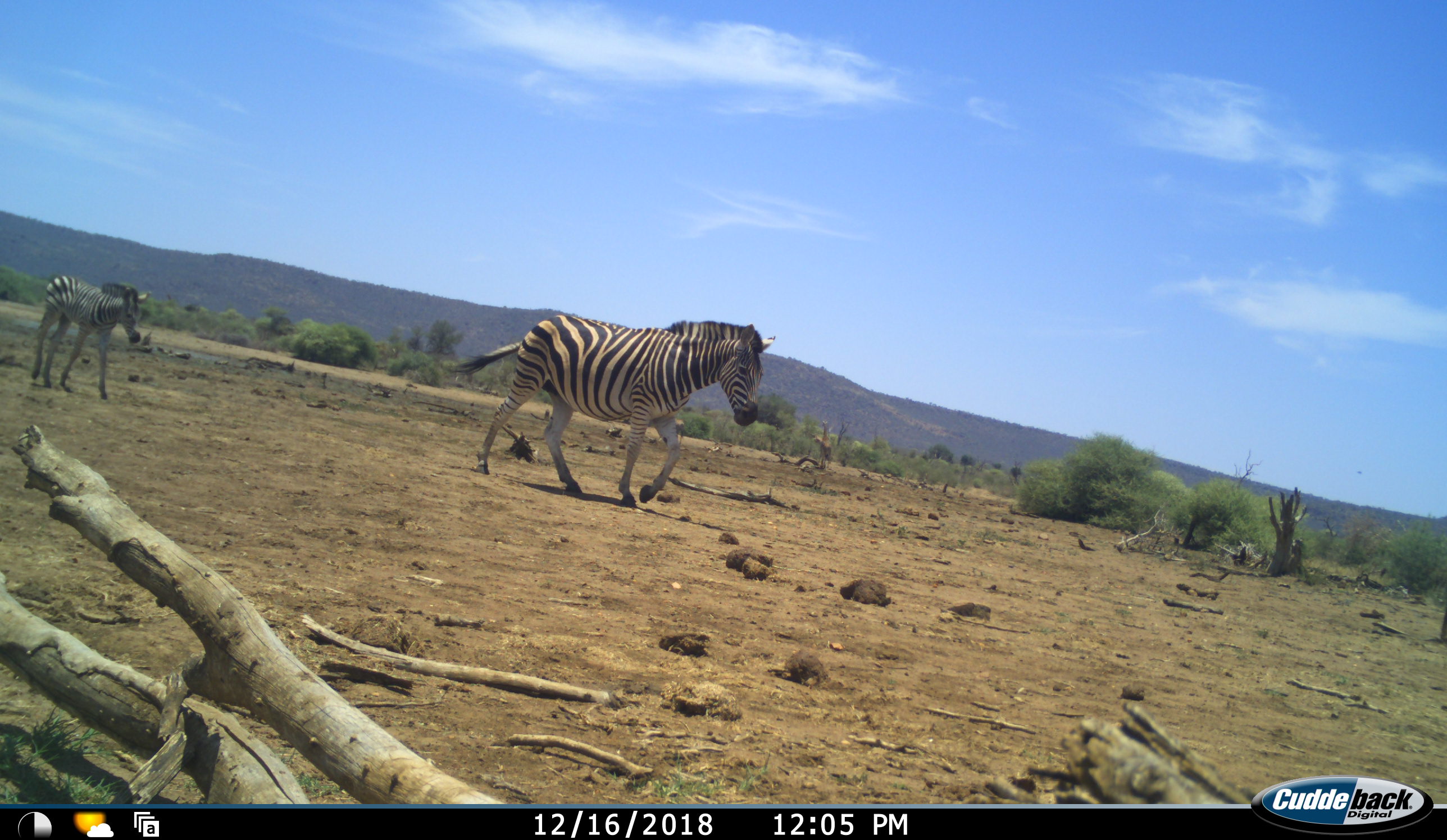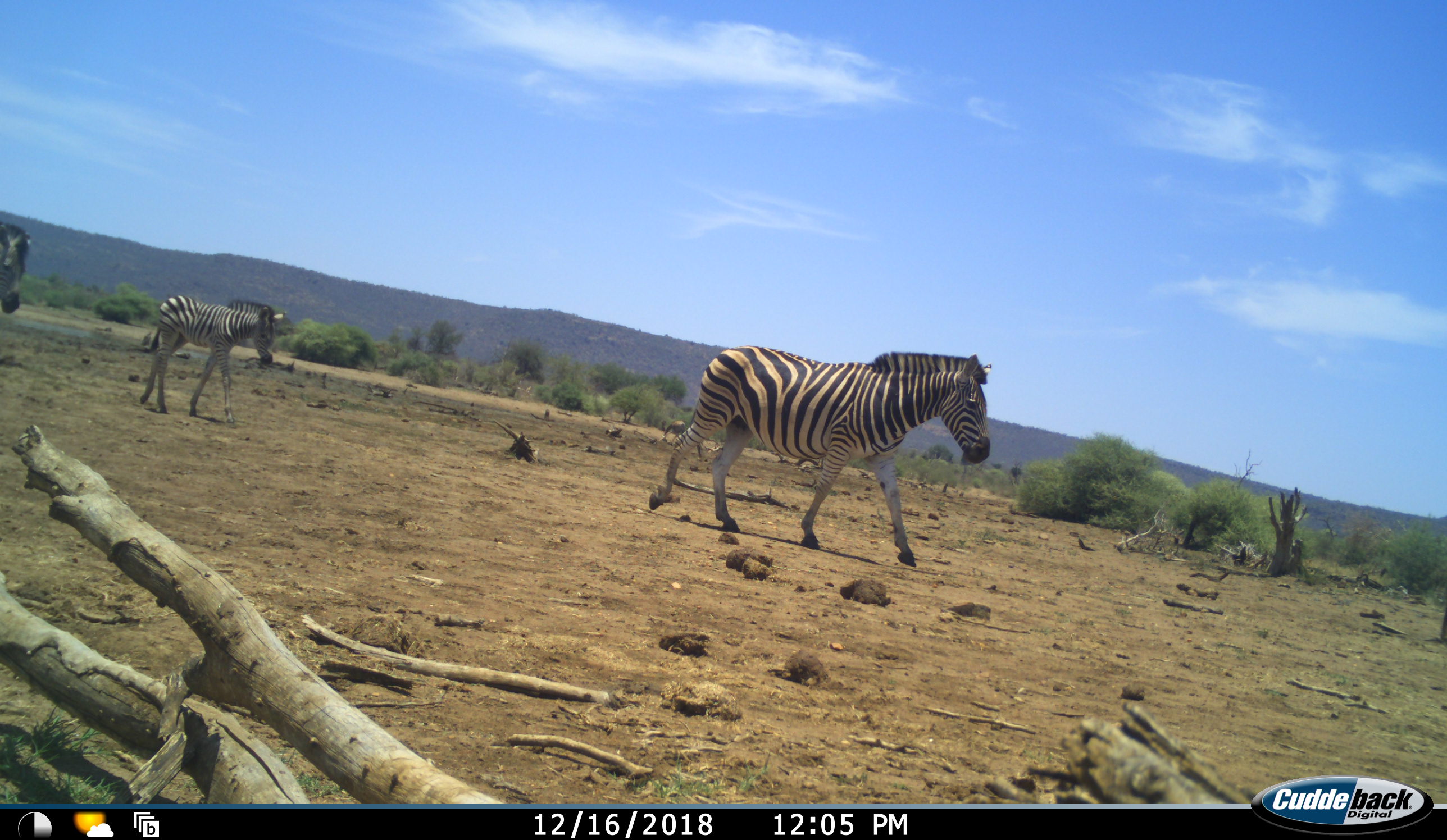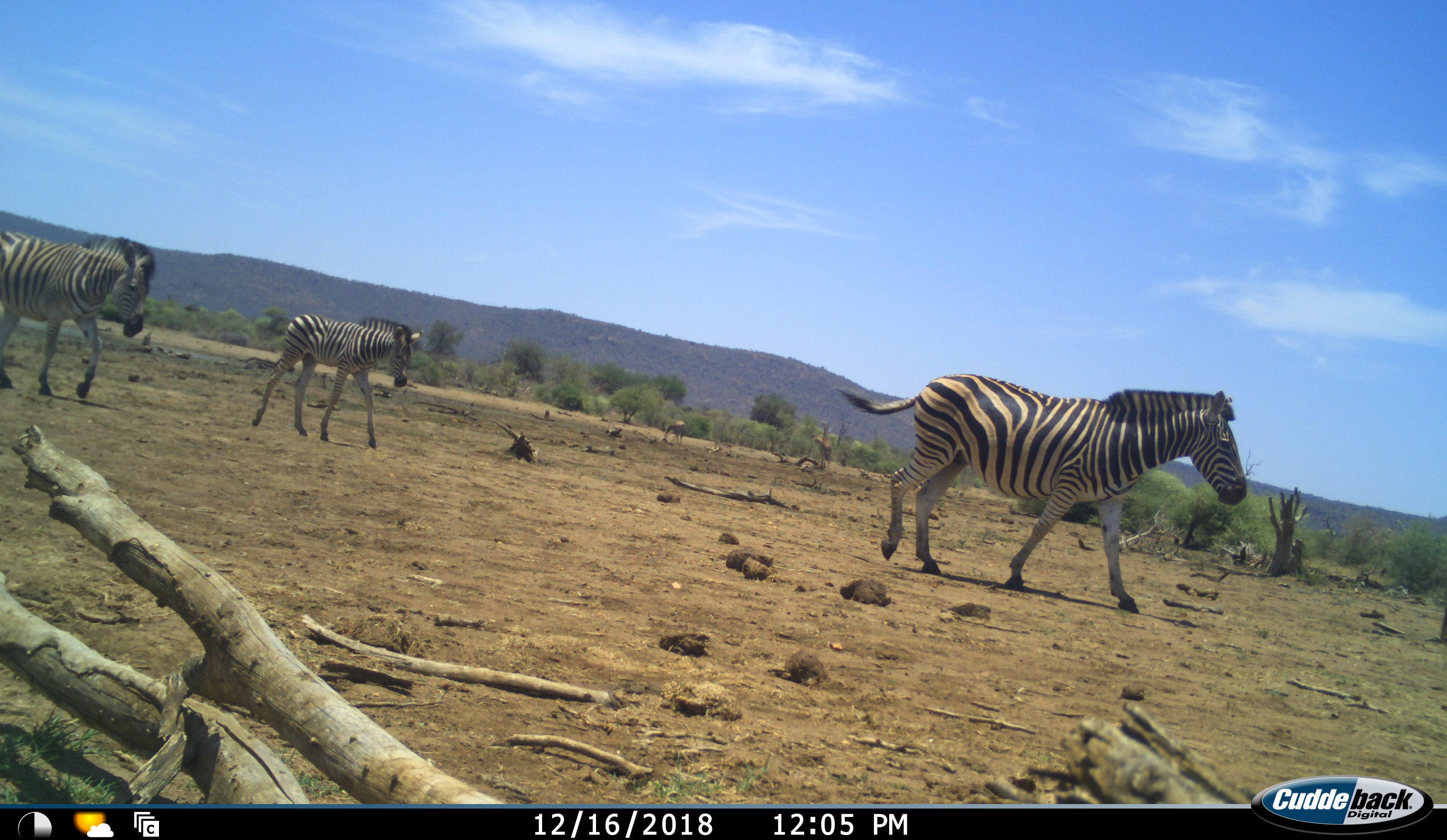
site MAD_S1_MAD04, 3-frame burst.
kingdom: Animalia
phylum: Chordata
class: Mammalia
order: Perissodactyla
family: Equidae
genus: Equus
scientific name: Equus quagga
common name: plains zebra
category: zebraplains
Zebraplains (plains zebra) (Equus quagga), count 3. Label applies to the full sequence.